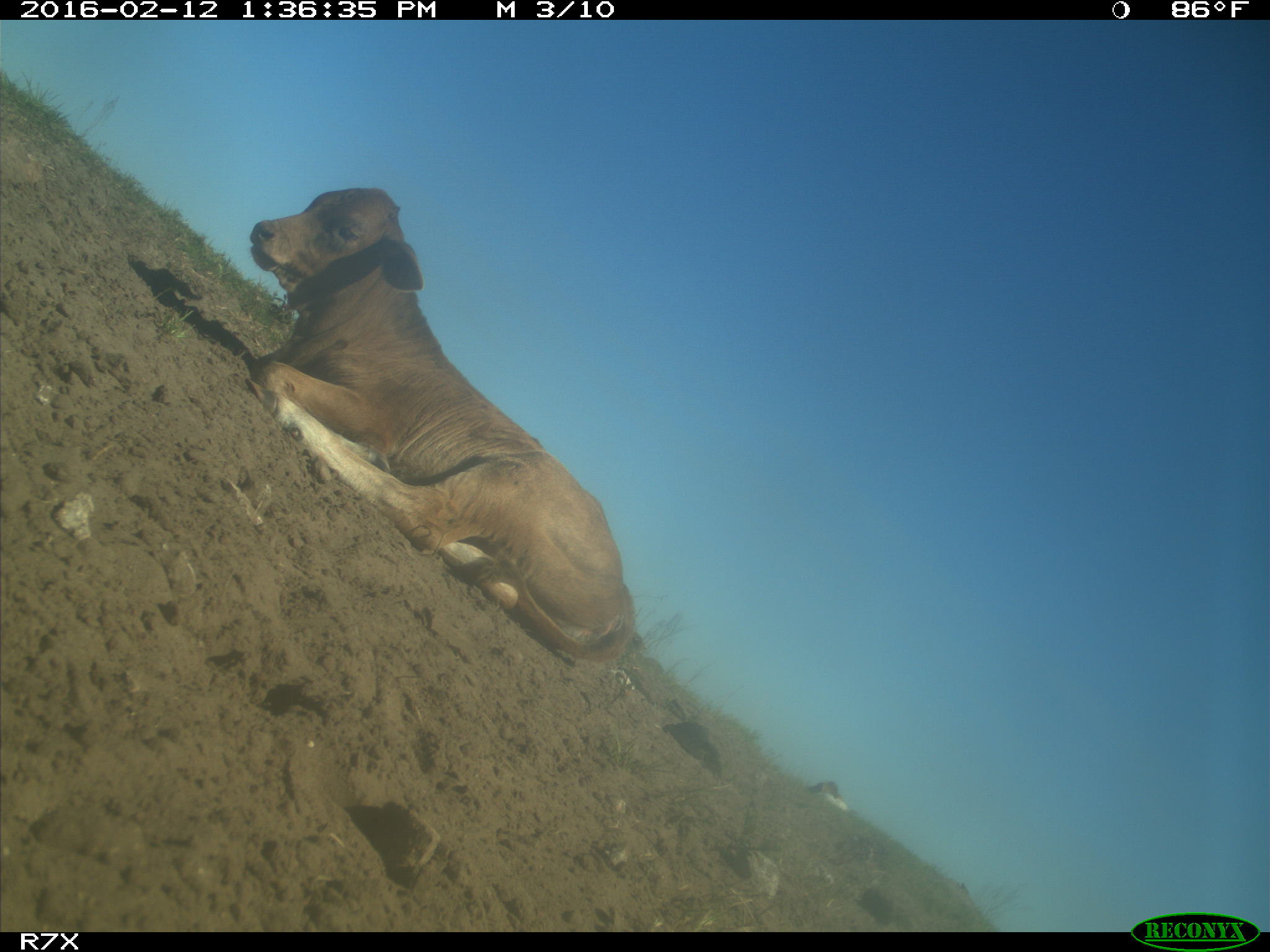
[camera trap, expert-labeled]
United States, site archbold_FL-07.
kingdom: Animalia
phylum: Chordata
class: Mammalia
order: Artiodactyla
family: Bovidae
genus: Bos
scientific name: Bos taurus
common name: domestic cow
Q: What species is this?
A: Bos taurus (domestic cow).